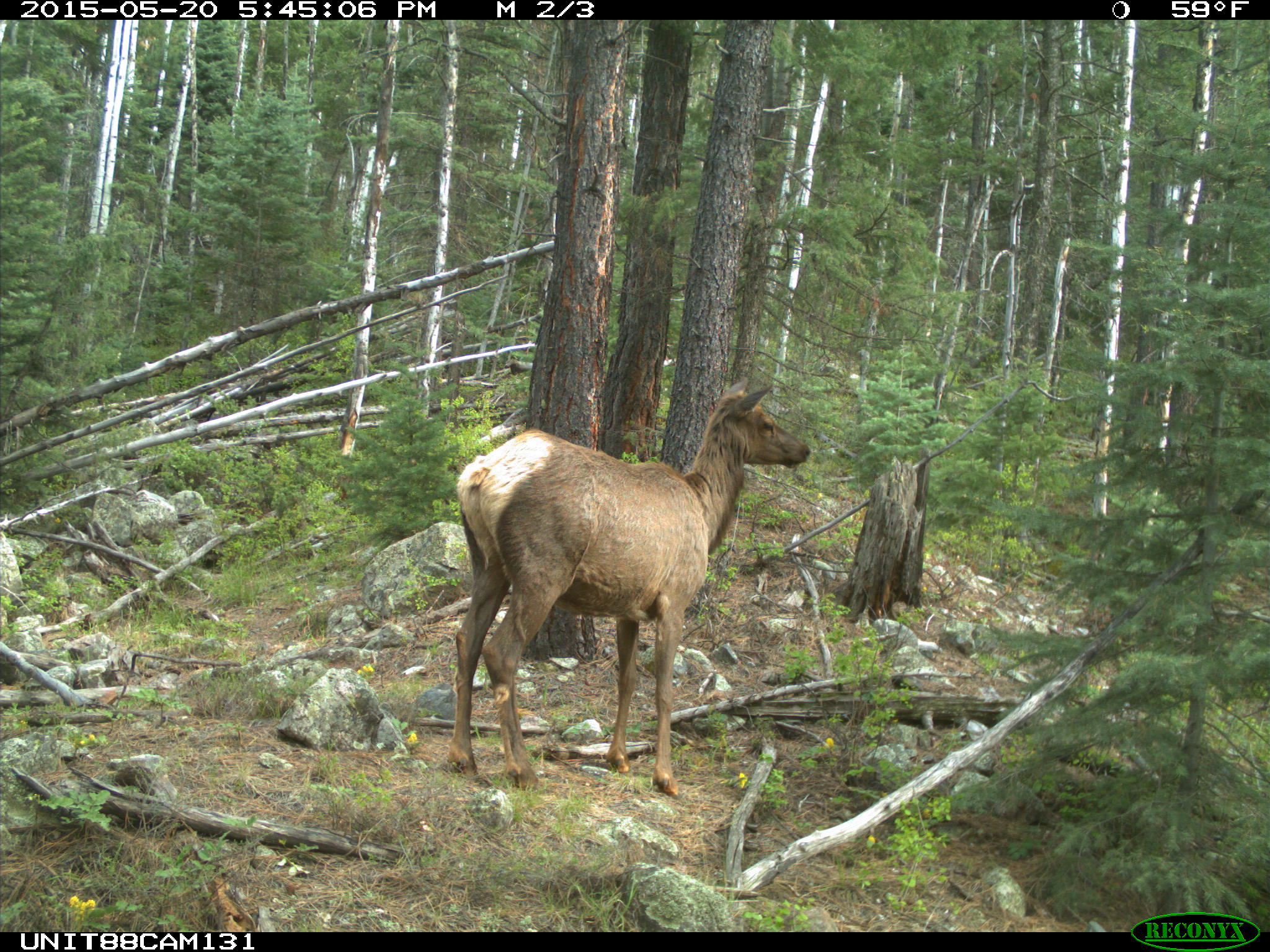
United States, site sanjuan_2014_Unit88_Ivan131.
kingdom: Animalia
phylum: Chordata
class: Mammalia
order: Artiodactyla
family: Cervidae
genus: Cervus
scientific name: Cervus elaphus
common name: red deer